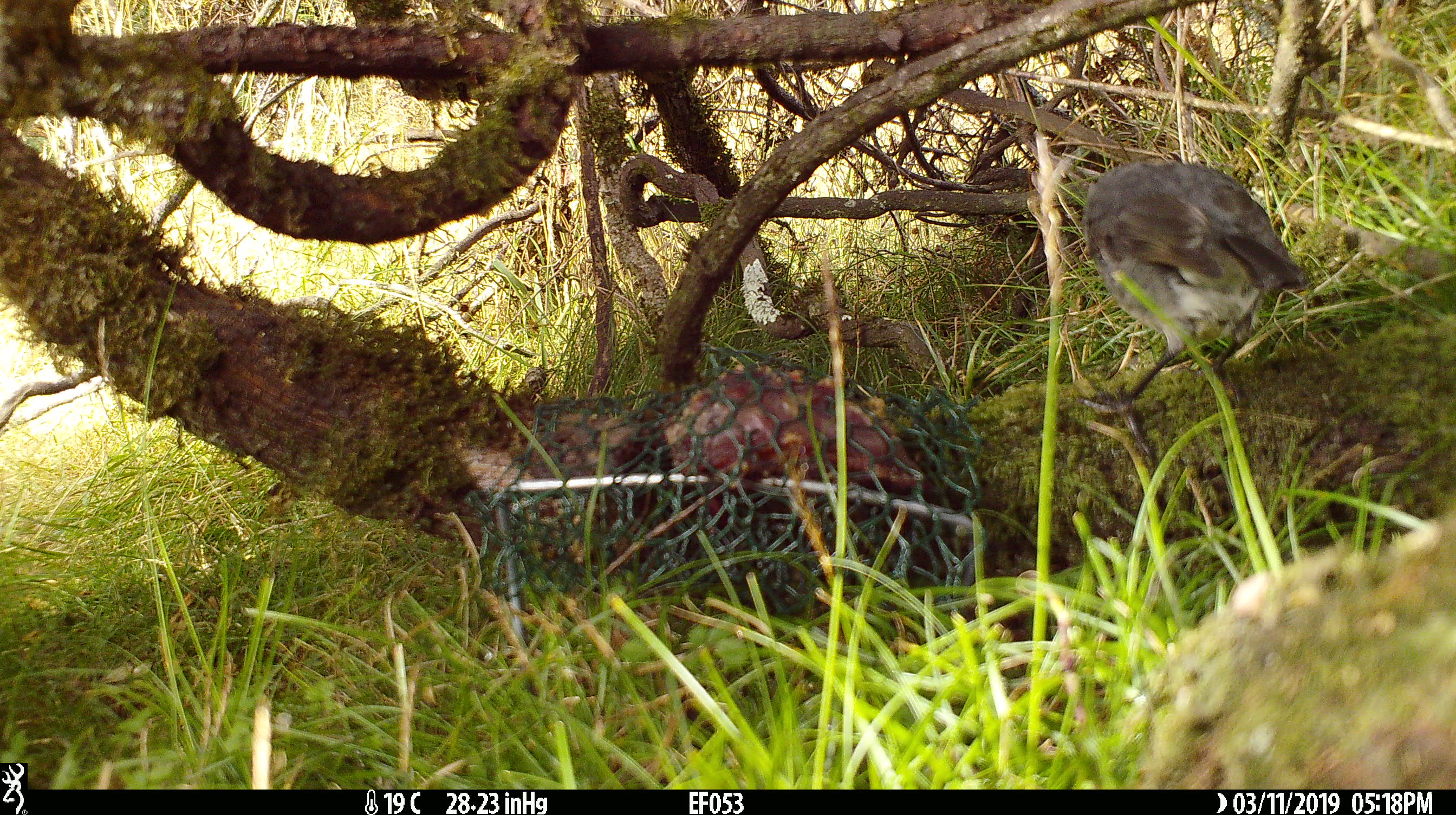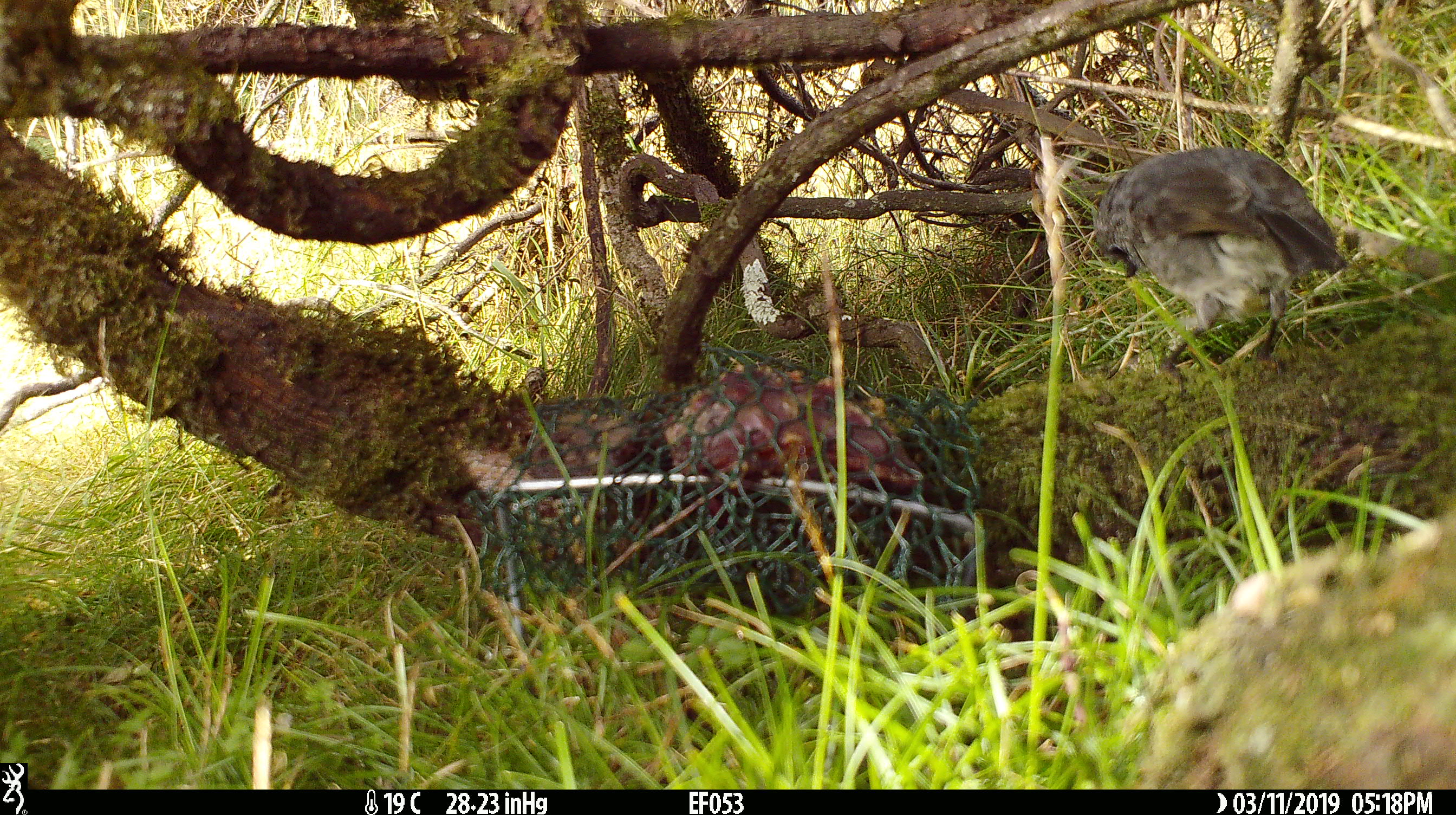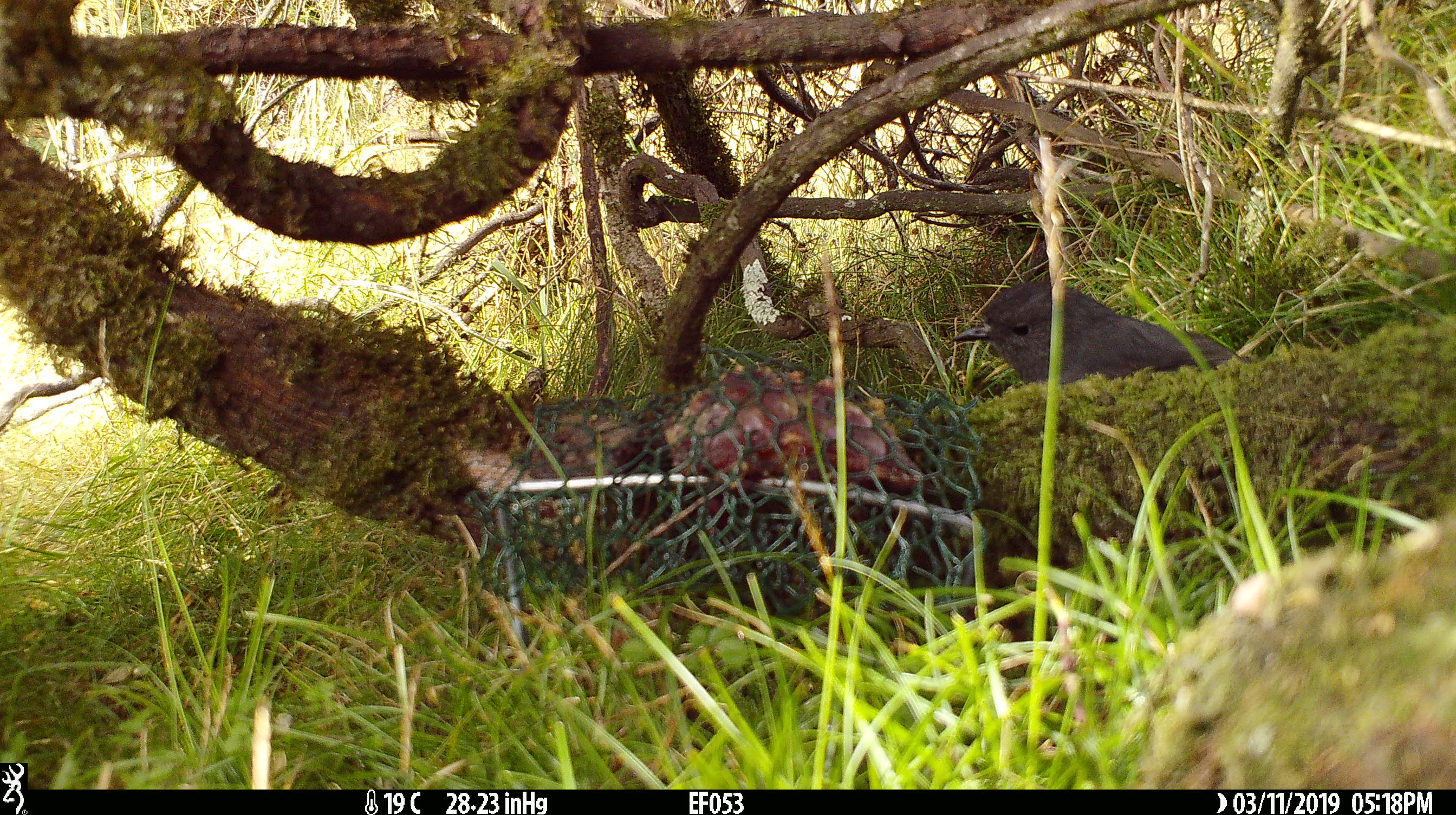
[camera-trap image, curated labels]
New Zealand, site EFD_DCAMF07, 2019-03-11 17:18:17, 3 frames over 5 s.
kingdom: Animalia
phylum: Chordata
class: Aves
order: Passeriformes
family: Petroicidae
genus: Petroica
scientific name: Petroica australis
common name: new zealand robin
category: robin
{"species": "robin (new zealand robin) (Petroica australis)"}